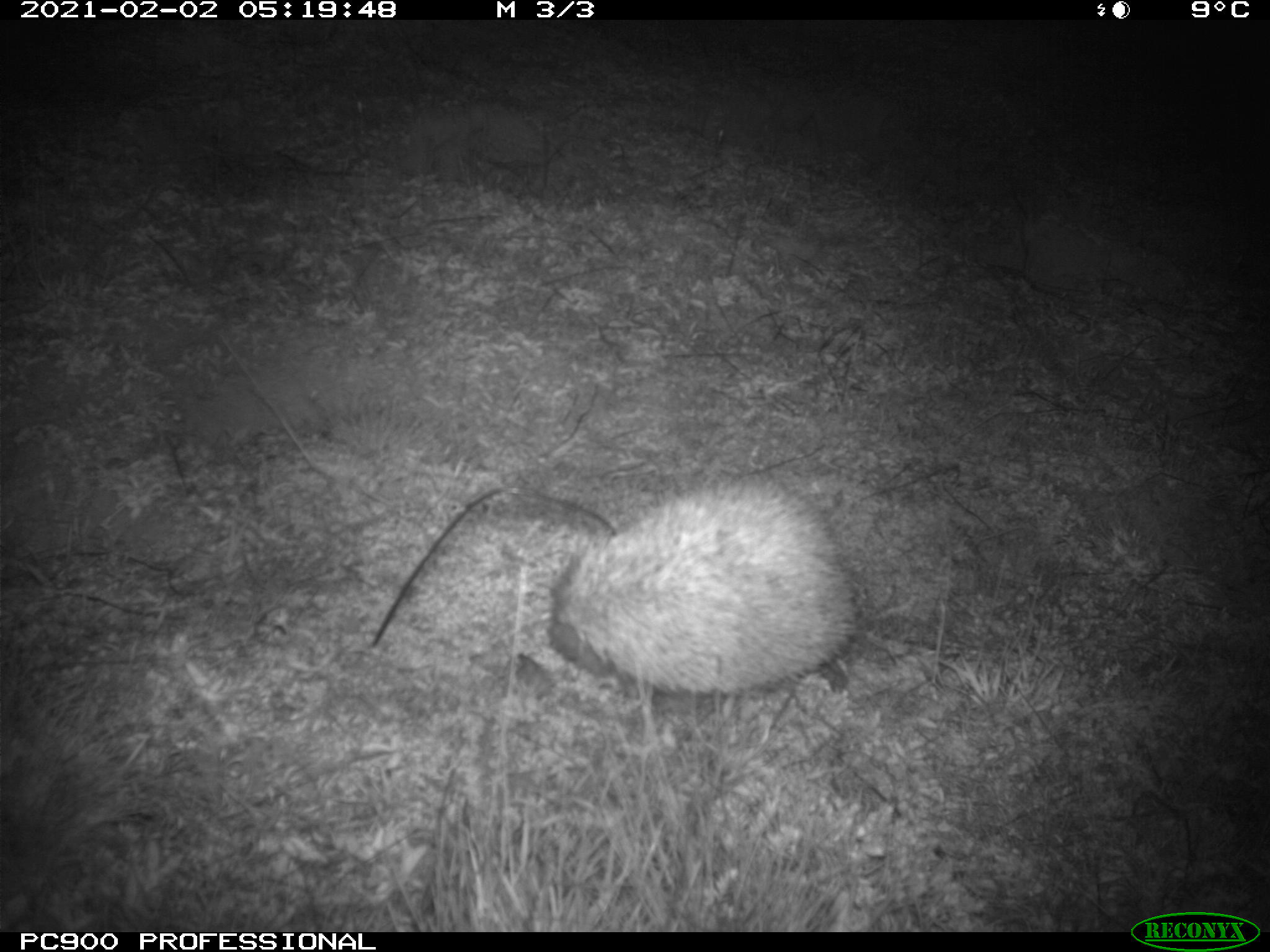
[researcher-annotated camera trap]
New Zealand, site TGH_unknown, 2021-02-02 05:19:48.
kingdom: Animalia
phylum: Chordata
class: Mammalia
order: Eulipotyphla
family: Erinaceidae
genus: Erinaceus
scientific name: Erinaceus europaeus europaeus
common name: european hedgehog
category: hedgehog